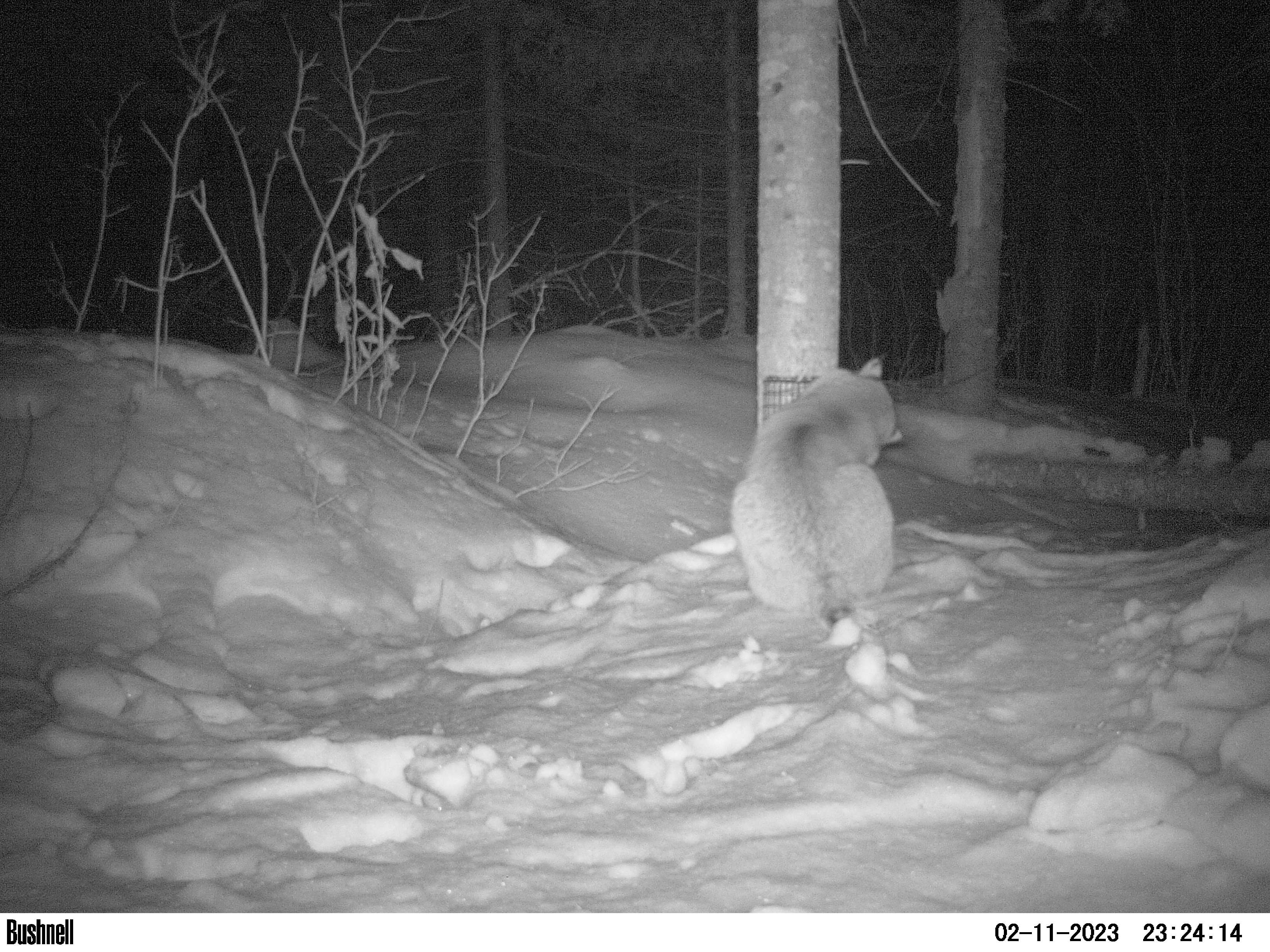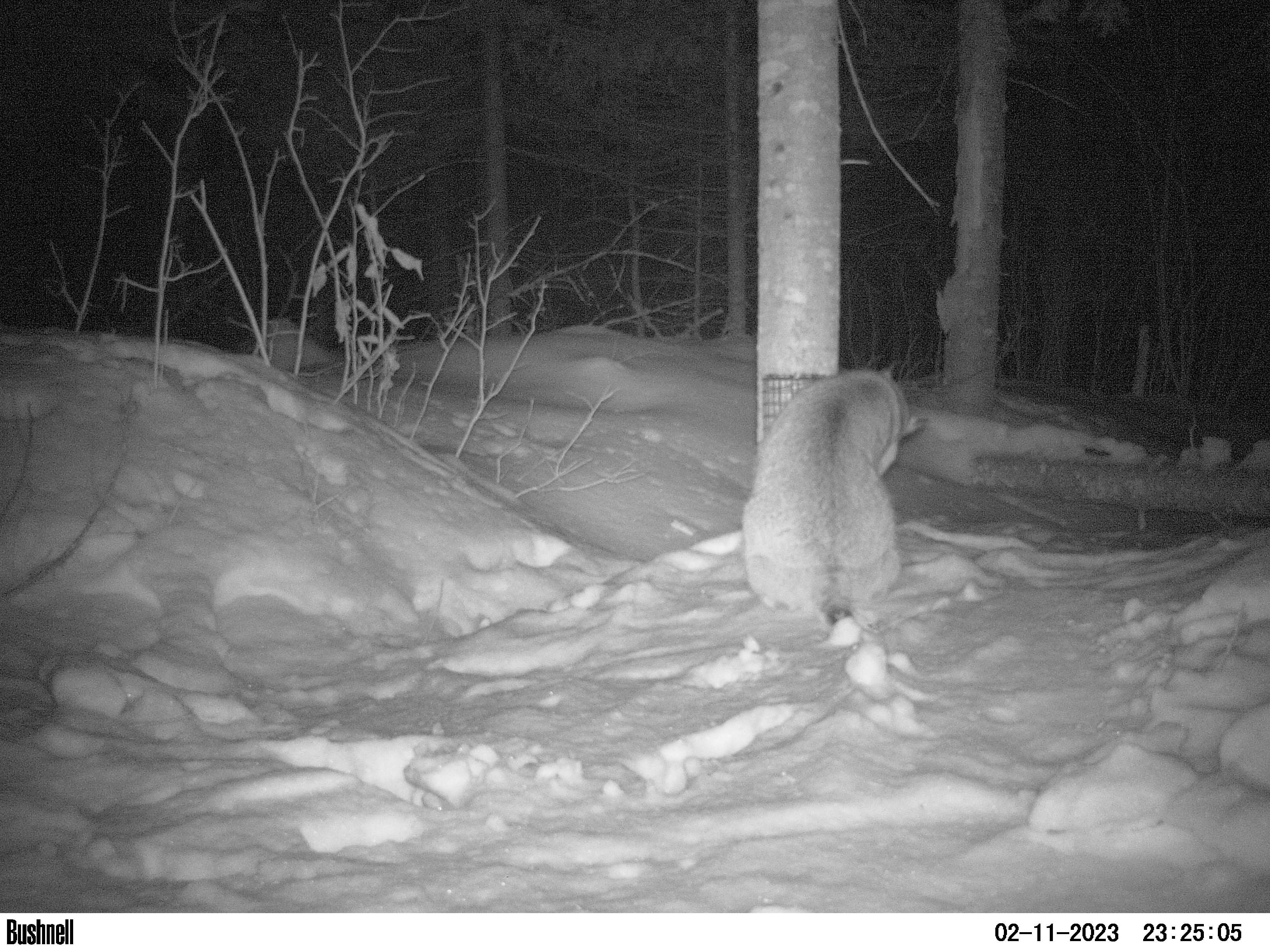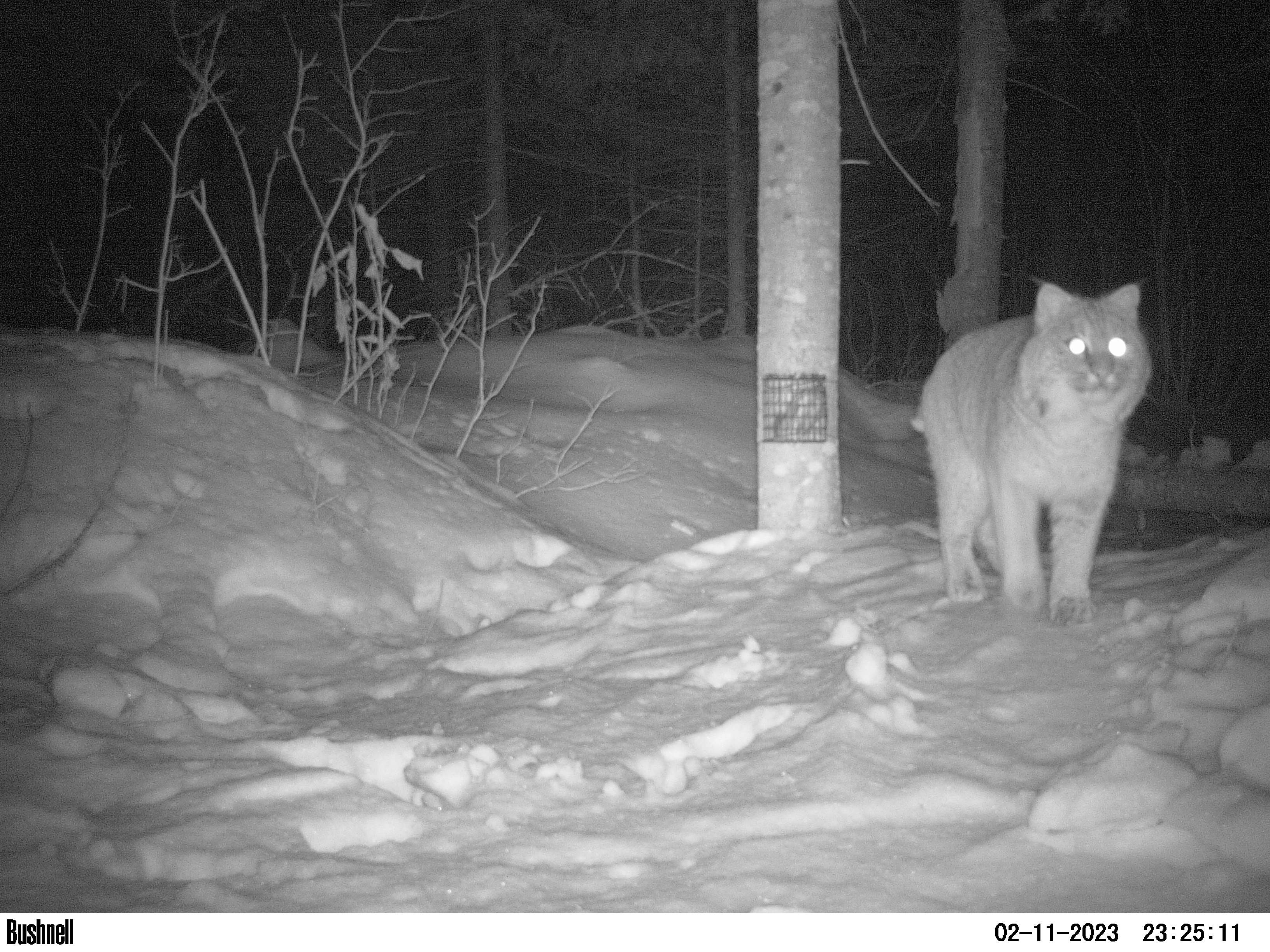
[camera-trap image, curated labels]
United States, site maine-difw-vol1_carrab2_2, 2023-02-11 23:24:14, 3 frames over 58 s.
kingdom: Animalia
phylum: Chordata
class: Mammalia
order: Carnivora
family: Felidae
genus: Lynx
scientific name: Lynx rufus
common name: bobcat